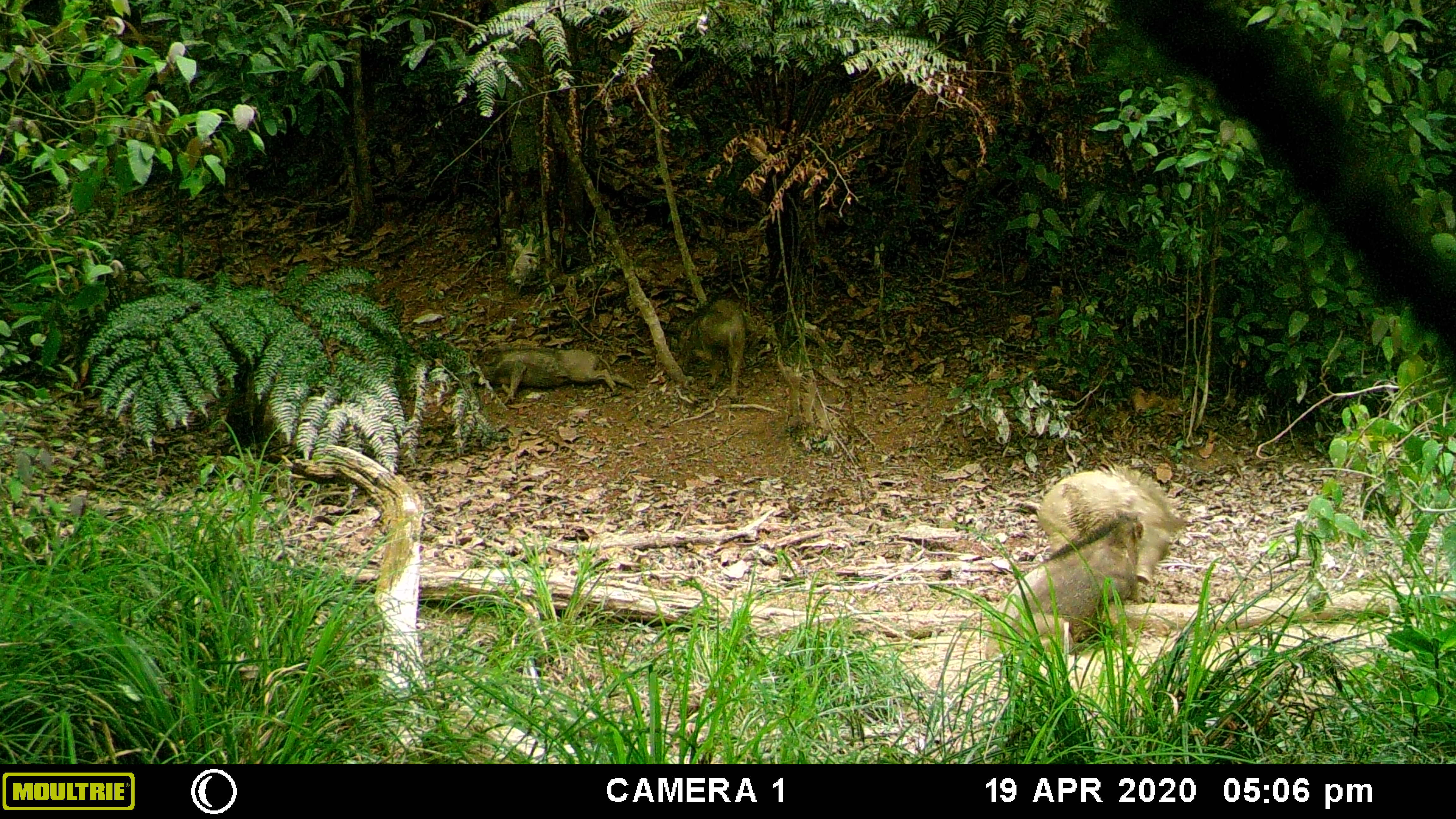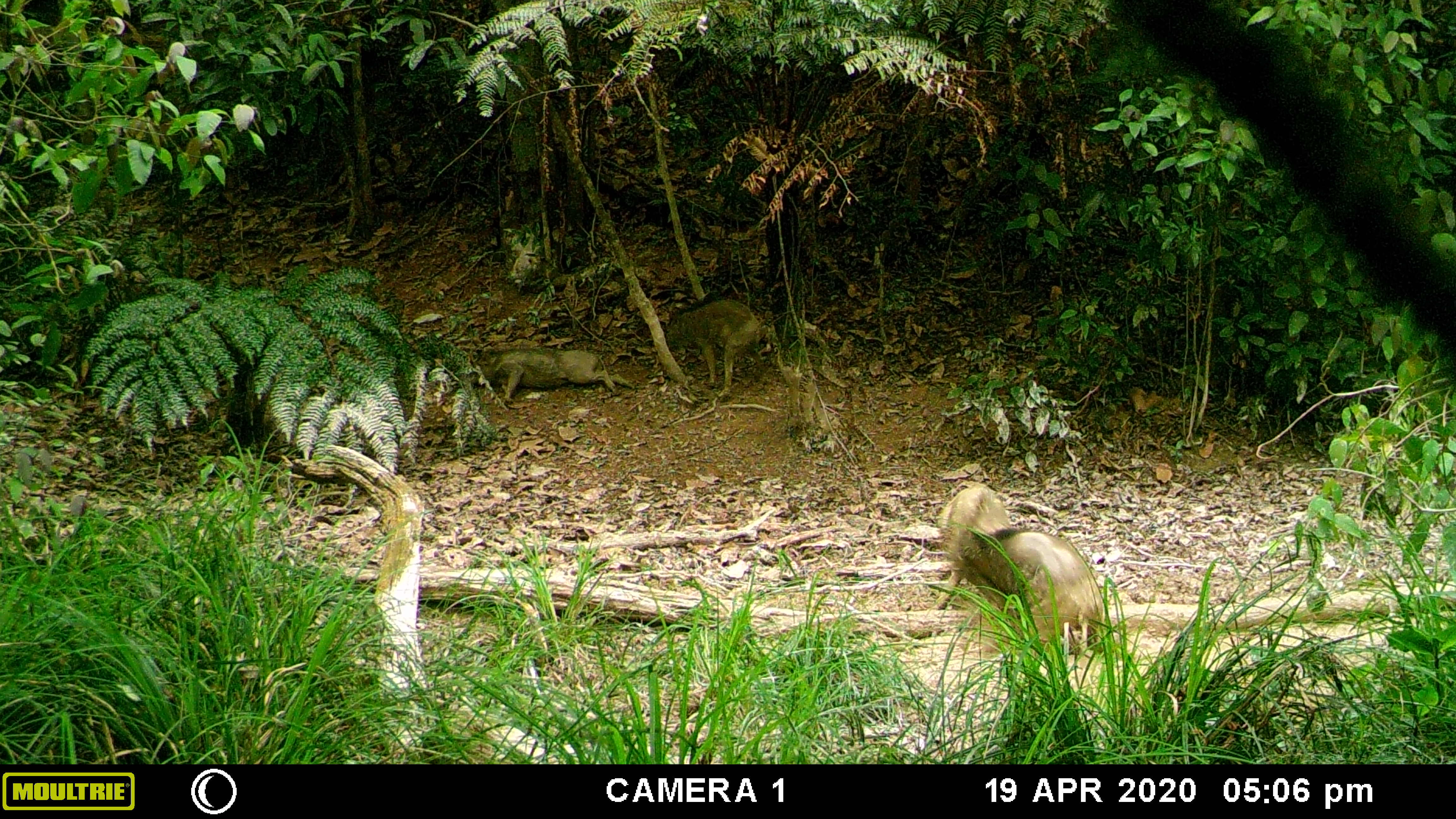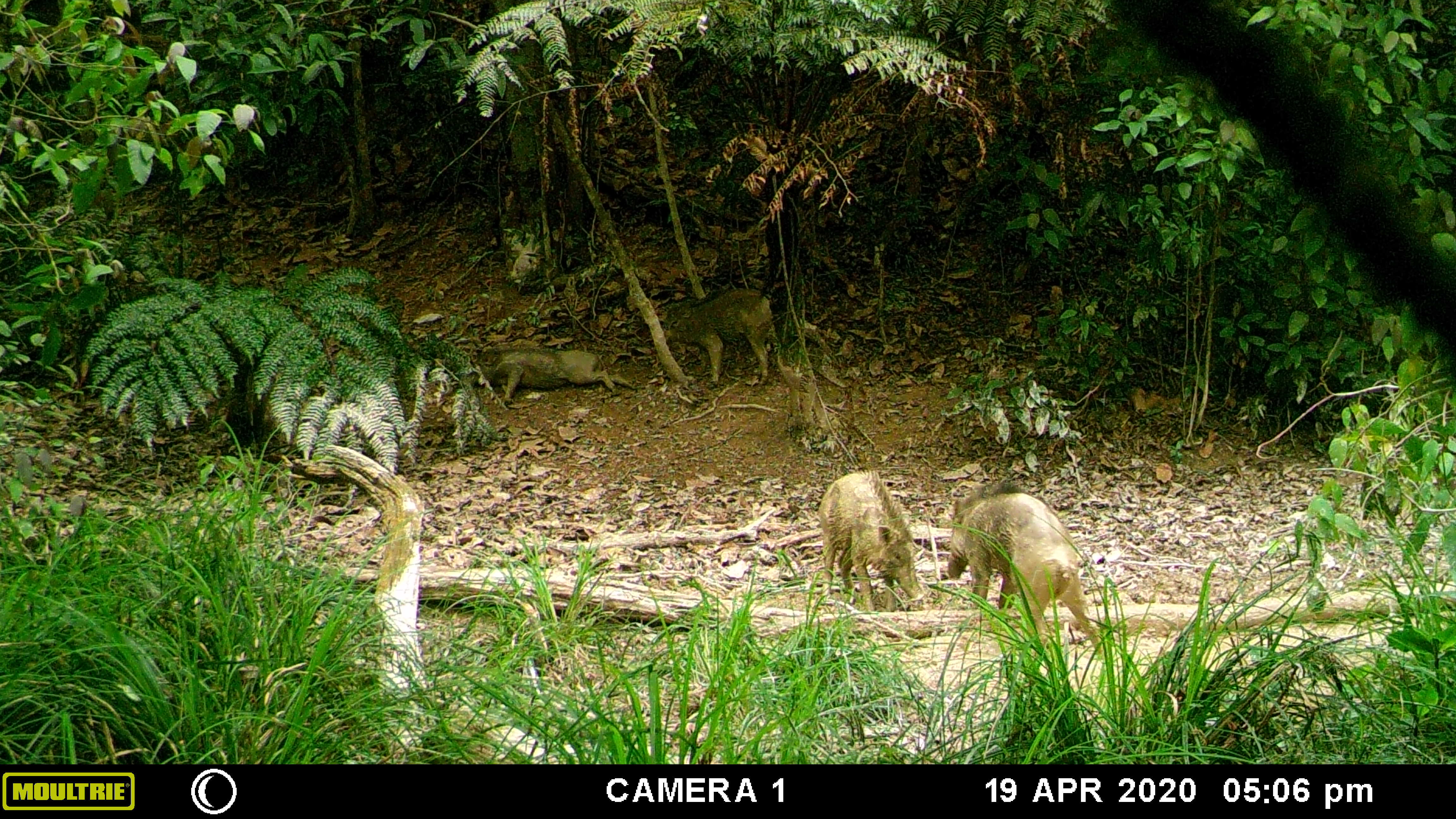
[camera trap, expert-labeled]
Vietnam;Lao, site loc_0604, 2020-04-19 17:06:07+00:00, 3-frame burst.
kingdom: Animalia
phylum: Chordata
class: Mammalia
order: Artiodactyla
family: Suidae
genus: Sus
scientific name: Sus scrofa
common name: eurasian wild pig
Eurasian wild pig (Sus scrofa). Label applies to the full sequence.